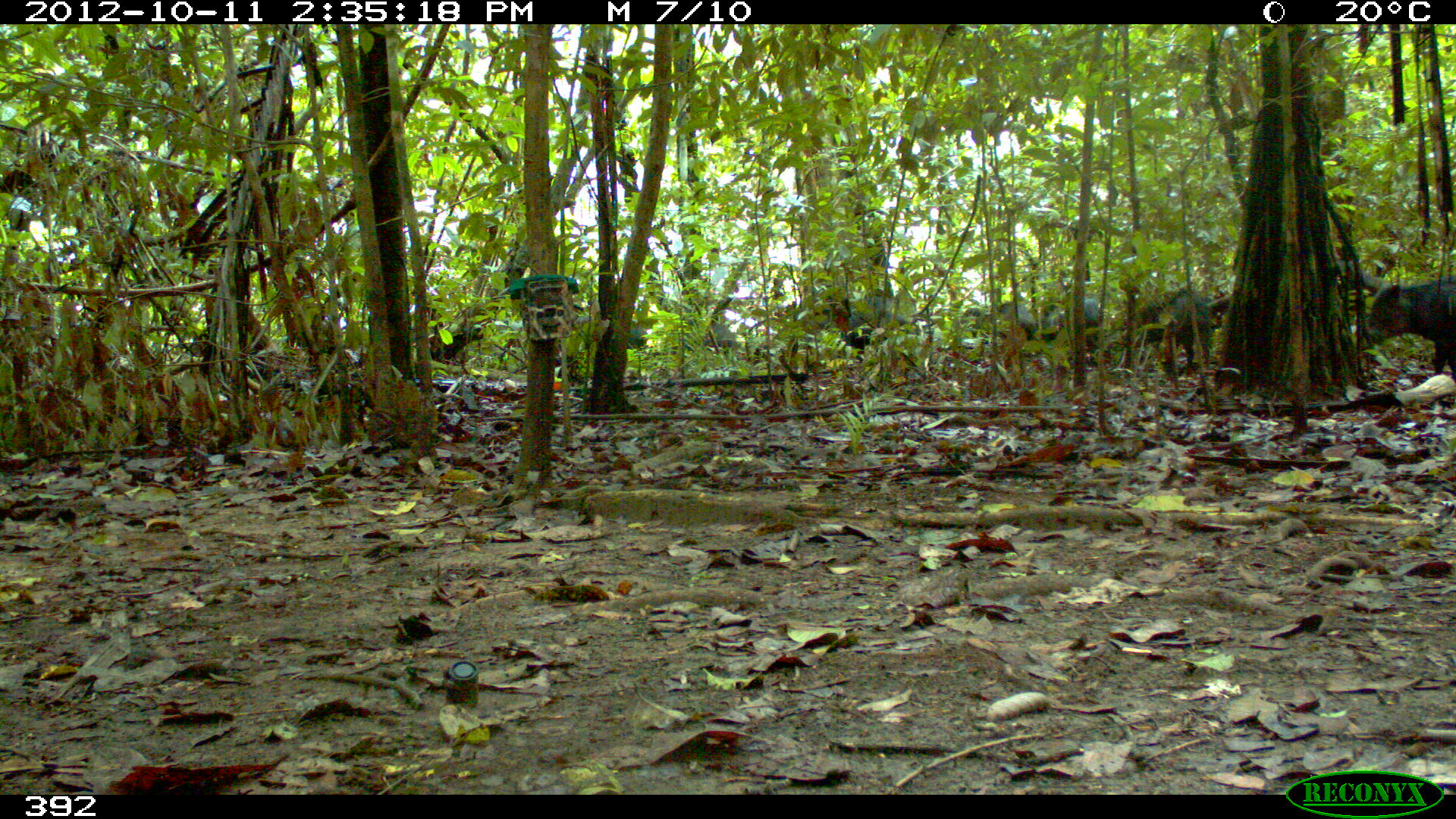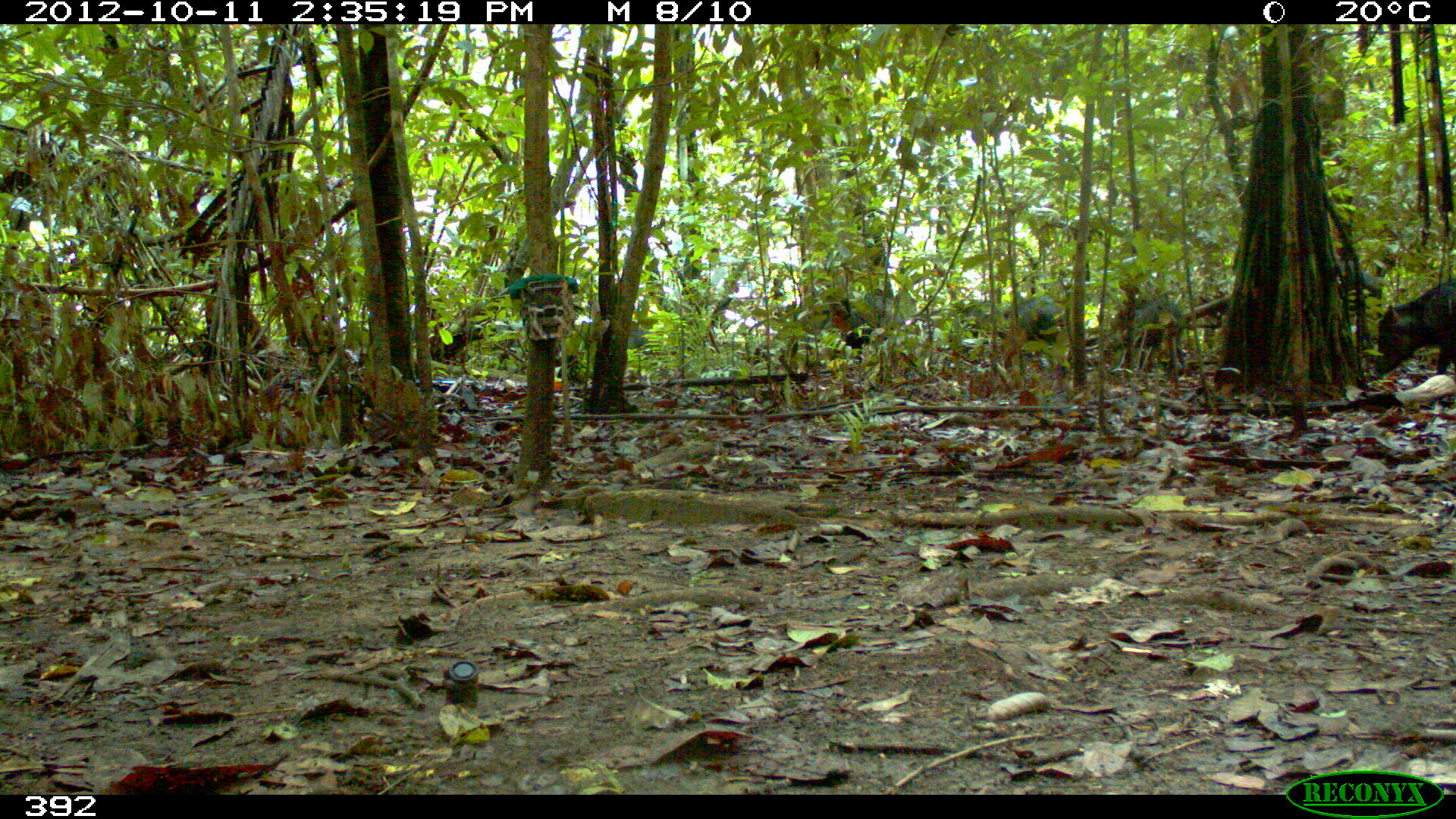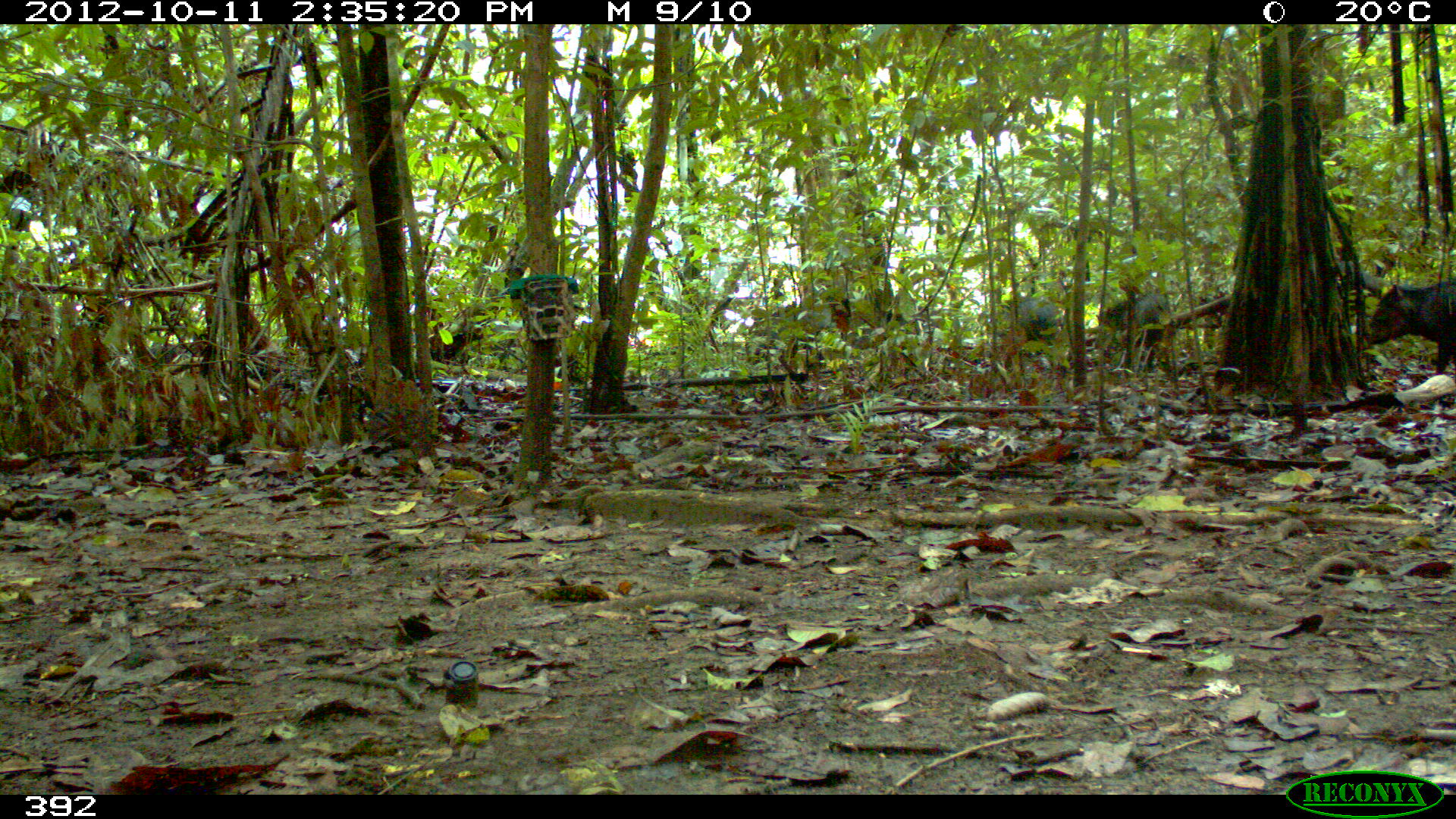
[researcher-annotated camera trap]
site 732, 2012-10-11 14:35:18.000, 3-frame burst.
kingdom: Animalia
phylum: Chordata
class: Mammalia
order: Artiodactyla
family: Tayassuidae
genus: Tayassu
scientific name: Tayassu pecari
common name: white-lipped peccary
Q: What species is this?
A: Tayassu pecari (white-lipped peccary).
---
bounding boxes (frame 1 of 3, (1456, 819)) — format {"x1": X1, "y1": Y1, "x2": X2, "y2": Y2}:
tayassu pecari: {"x1": 1359, "y1": 275, "x2": 1456, "y2": 381}; {"x1": 1123, "y1": 286, "x2": 1209, "y2": 372}; {"x1": 814, "y1": 293, "x2": 913, "y2": 355}; {"x1": 960, "y1": 300, "x2": 1038, "y2": 343}; {"x1": 1038, "y1": 293, "x2": 1103, "y2": 339}; {"x1": 684, "y1": 321, "x2": 737, "y2": 356}; {"x1": 625, "y1": 320, "x2": 659, "y2": 349}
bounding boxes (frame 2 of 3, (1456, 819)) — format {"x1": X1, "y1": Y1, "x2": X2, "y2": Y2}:
tayassu pecari: {"x1": 1370, "y1": 280, "x2": 1456, "y2": 381}; {"x1": 821, "y1": 291, "x2": 904, "y2": 361}; {"x1": 1117, "y1": 292, "x2": 1185, "y2": 358}; {"x1": 1001, "y1": 295, "x2": 1063, "y2": 343}; {"x1": 626, "y1": 324, "x2": 669, "y2": 356}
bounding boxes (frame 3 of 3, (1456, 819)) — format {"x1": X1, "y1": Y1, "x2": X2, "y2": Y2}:
tayassu pecari: {"x1": 1363, "y1": 278, "x2": 1456, "y2": 374}; {"x1": 734, "y1": 297, "x2": 839, "y2": 365}; {"x1": 1103, "y1": 291, "x2": 1170, "y2": 365}; {"x1": 994, "y1": 294, "x2": 1064, "y2": 355}